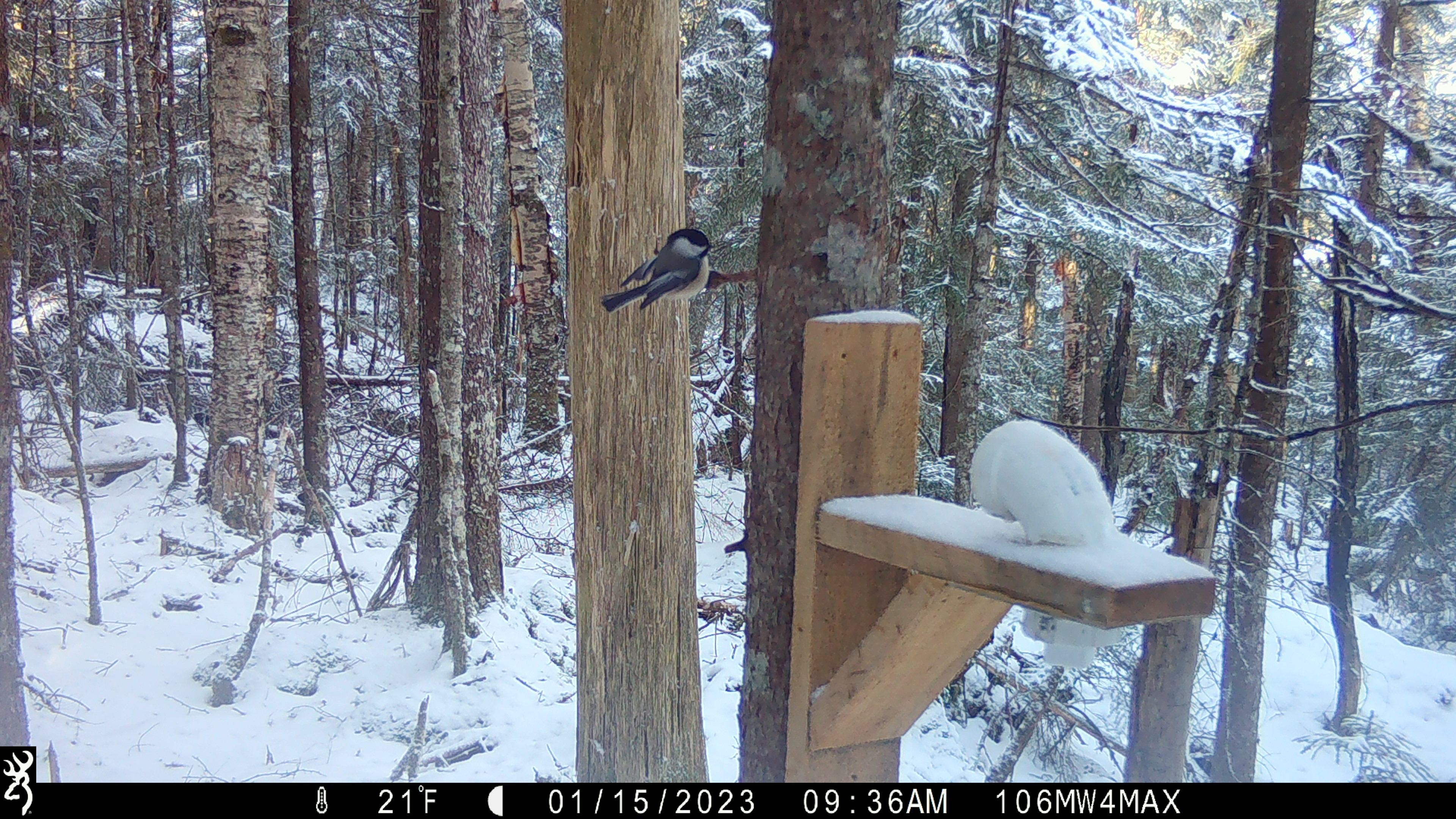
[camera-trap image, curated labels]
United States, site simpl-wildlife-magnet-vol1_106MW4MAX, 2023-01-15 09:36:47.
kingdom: Animalia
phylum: Chordata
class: Aves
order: Passeriformes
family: Paridae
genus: Poecile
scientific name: Poecile atricapillus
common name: black-capped chickadee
Black-capped chickadee (Poecile atricapillus).